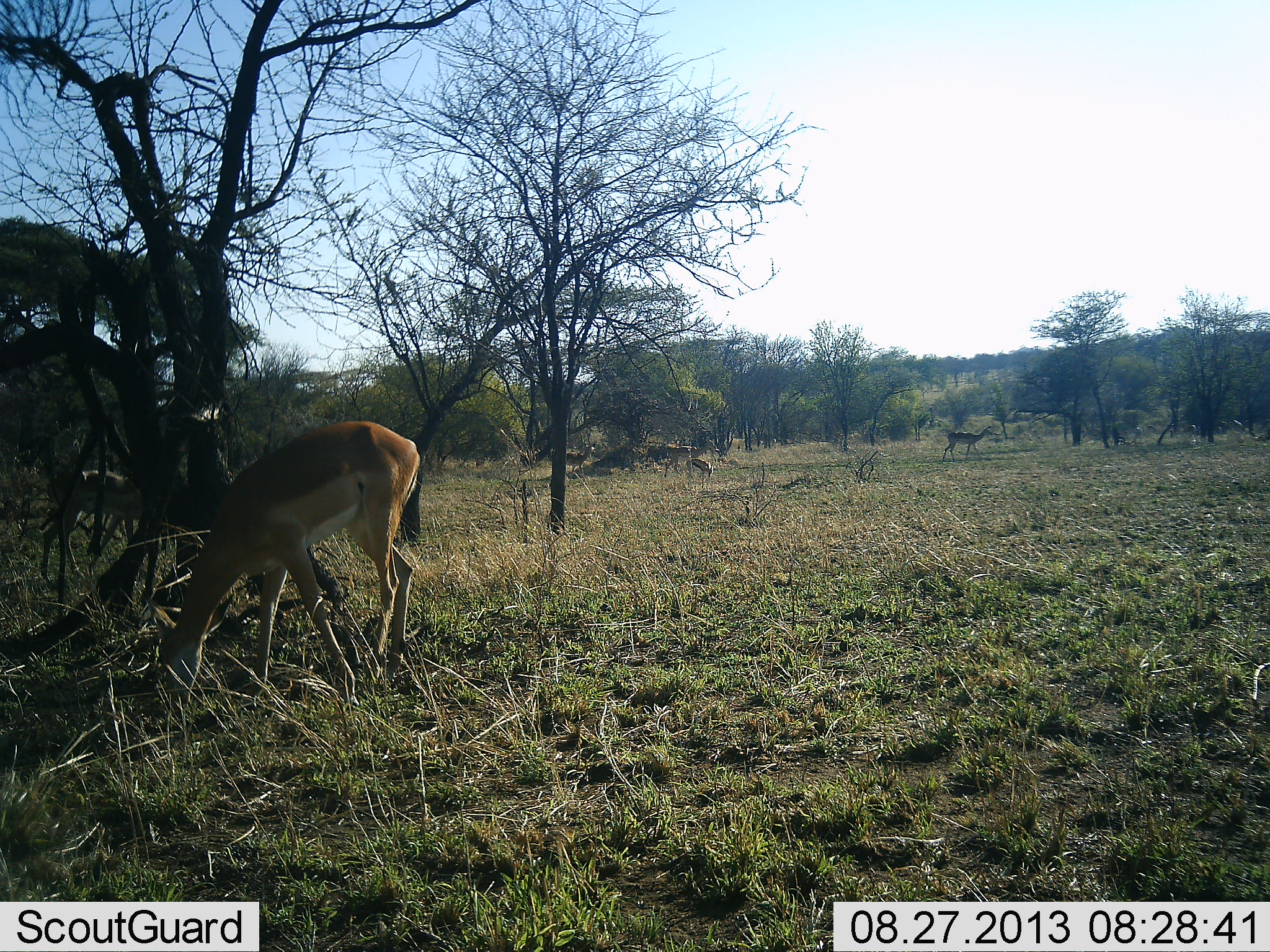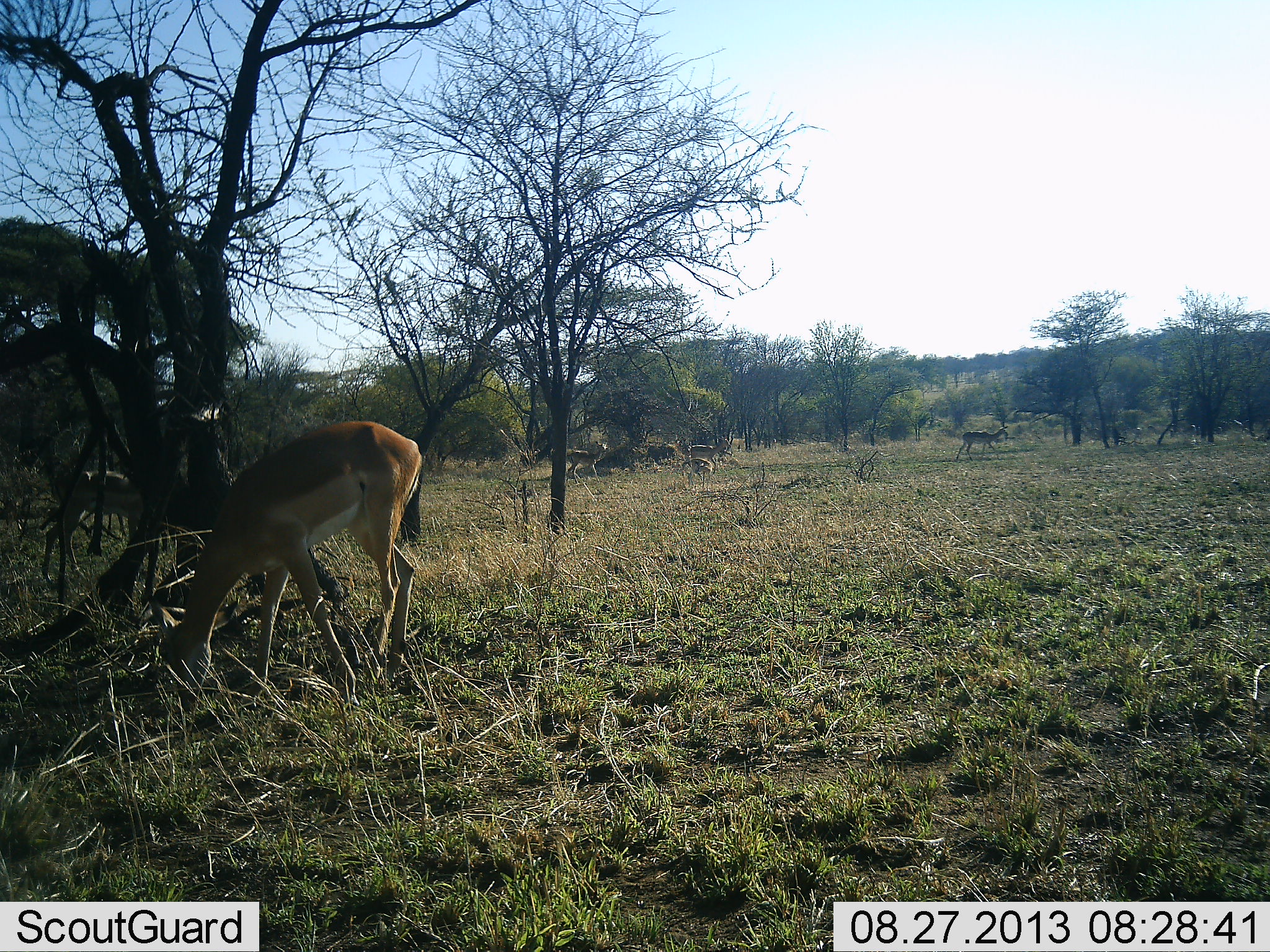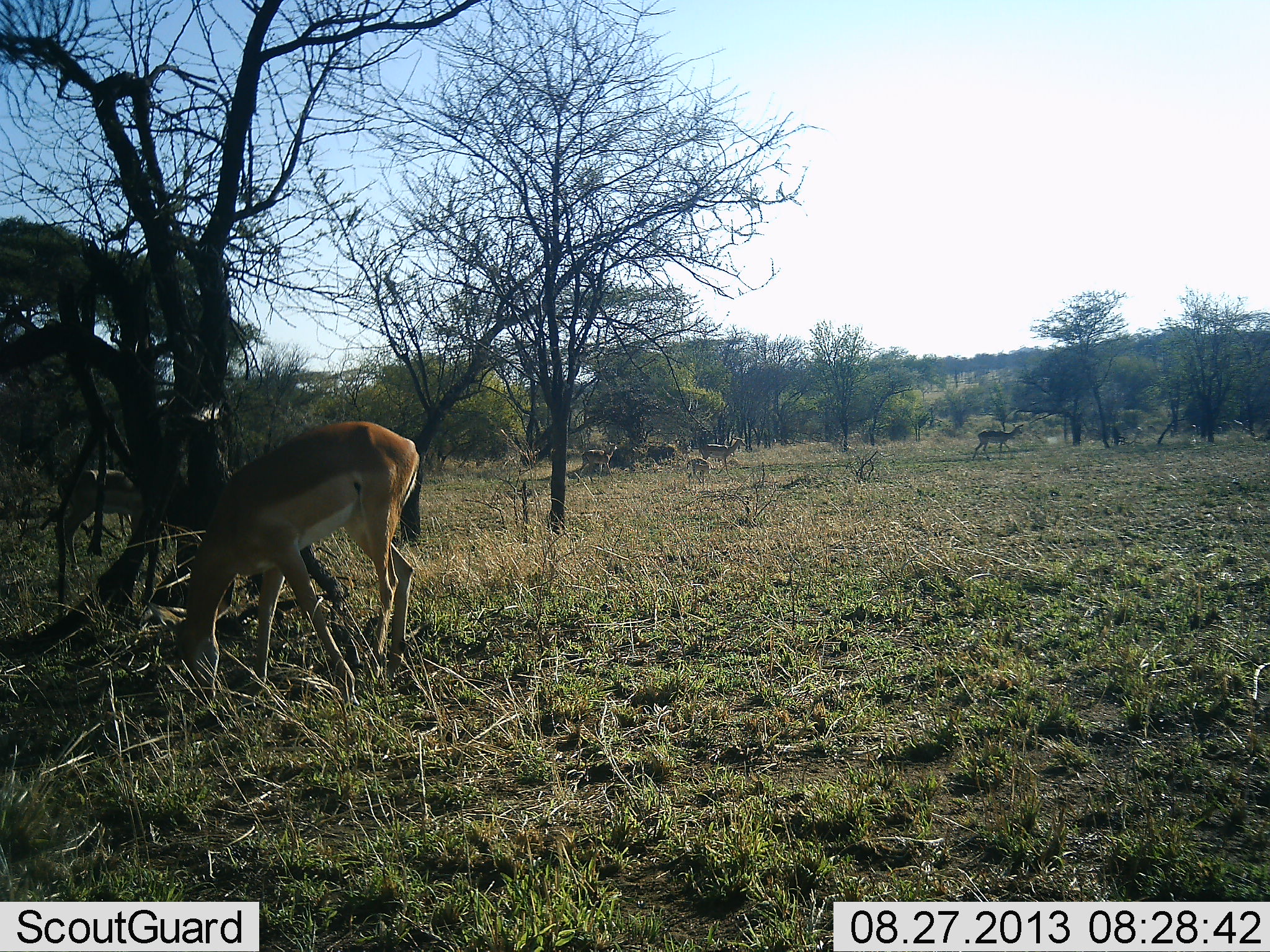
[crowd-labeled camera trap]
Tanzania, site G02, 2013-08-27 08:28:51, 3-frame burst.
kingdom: Animalia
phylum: Chordata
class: Mammalia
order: Artiodactyla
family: Bovidae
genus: Aepyceros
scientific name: Aepyceros melampus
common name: impala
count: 6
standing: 43%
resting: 0%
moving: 76%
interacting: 0%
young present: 10%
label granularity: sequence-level